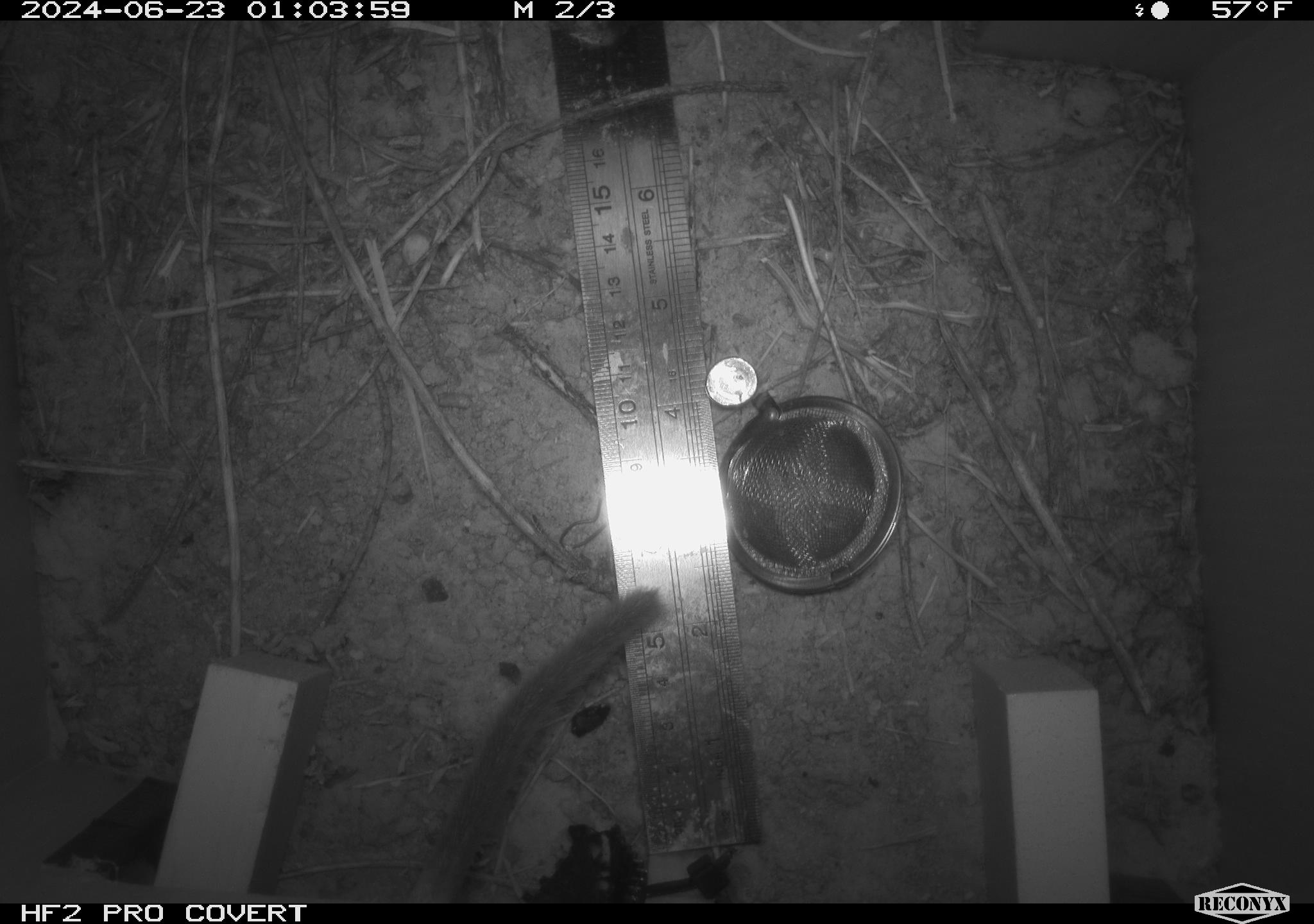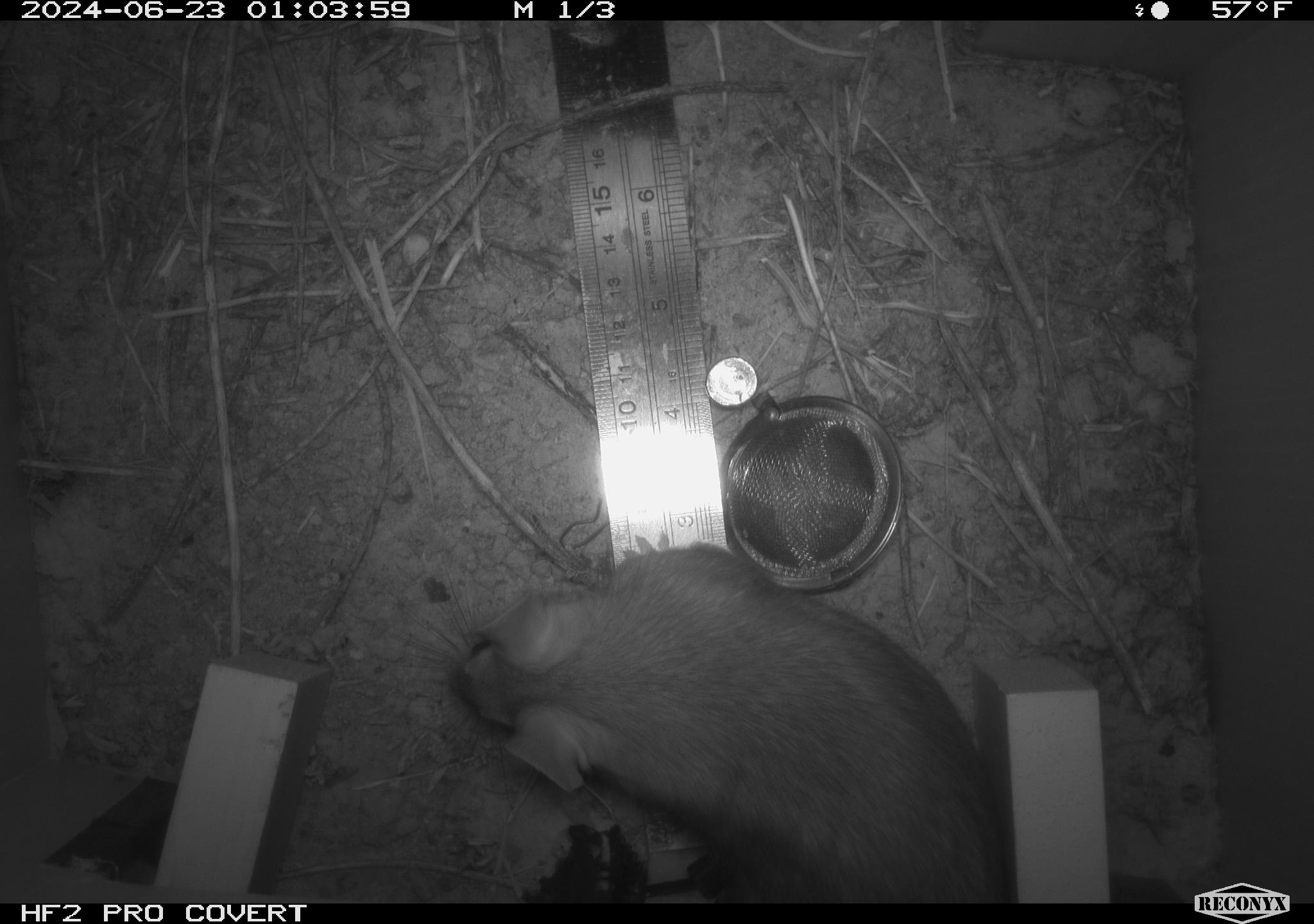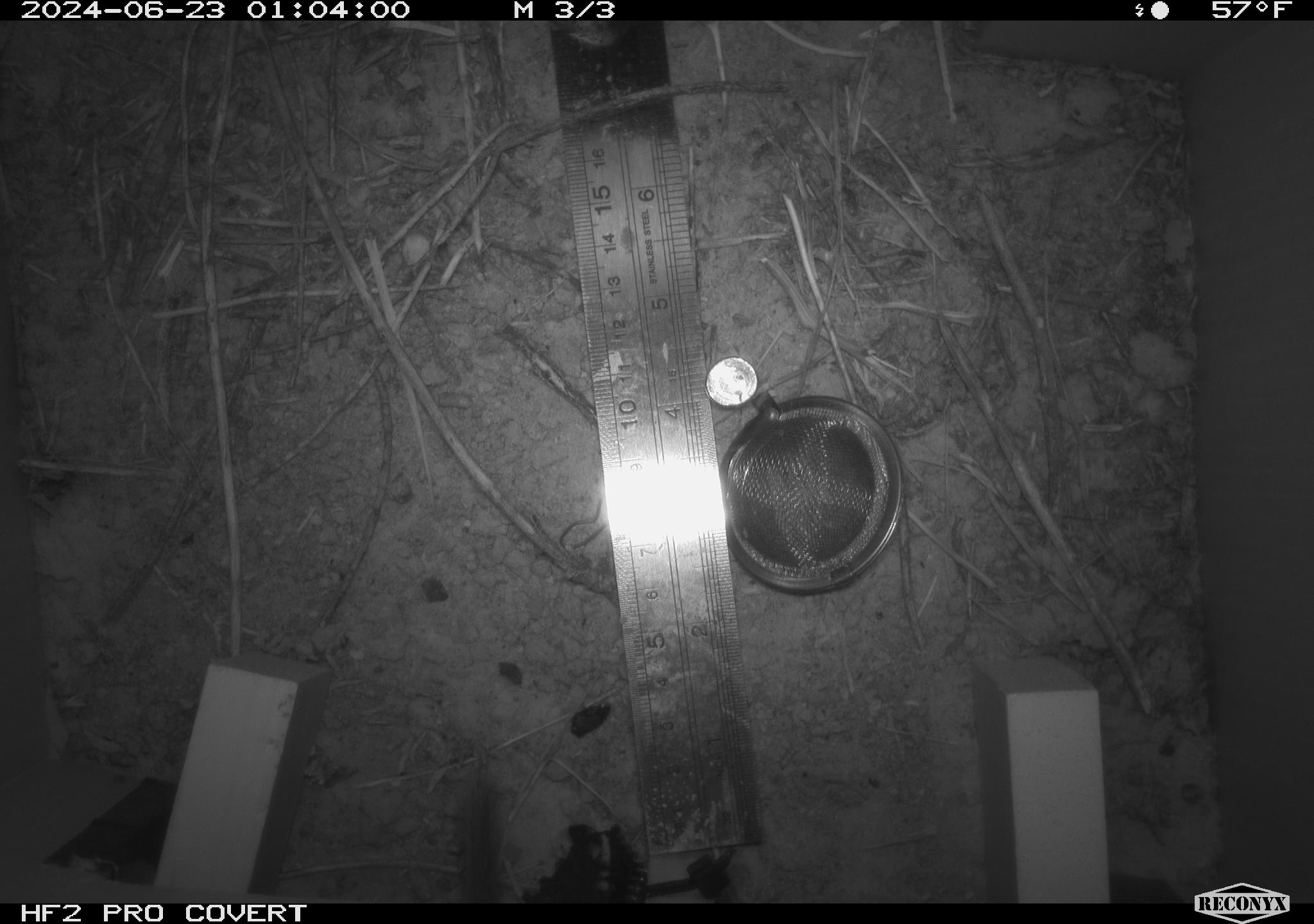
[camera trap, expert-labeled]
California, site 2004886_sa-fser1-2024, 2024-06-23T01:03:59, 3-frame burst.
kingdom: Animalia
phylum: Chordata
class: Mammalia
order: Rodentia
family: Cricetidae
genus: Neotoma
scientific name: Neotoma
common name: pack rat or woodrat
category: neotoma species